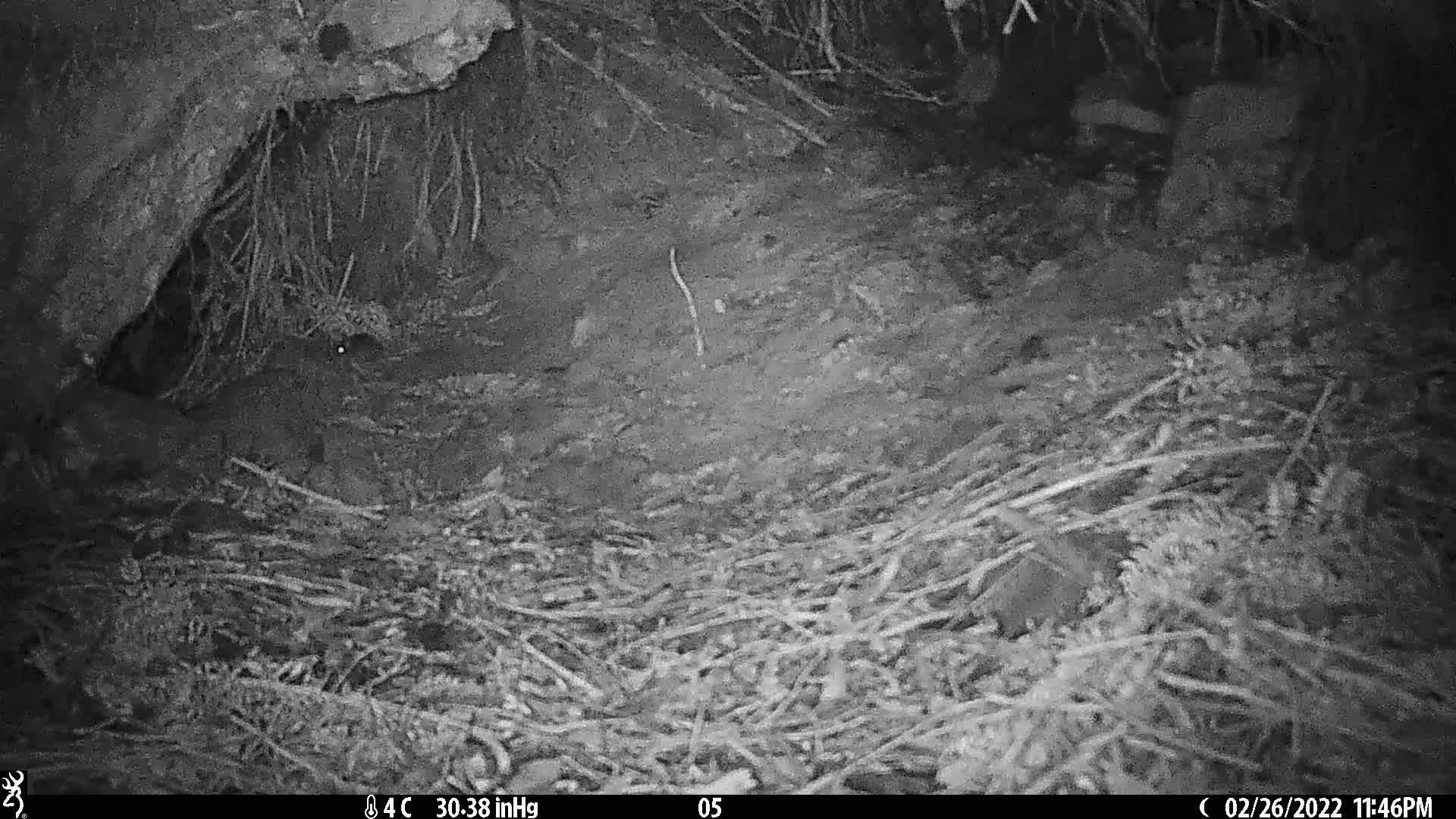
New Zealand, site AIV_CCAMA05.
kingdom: Animalia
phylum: Chordata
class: Mammalia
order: Rodentia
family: Muridae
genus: Mus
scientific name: Mus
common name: mouse